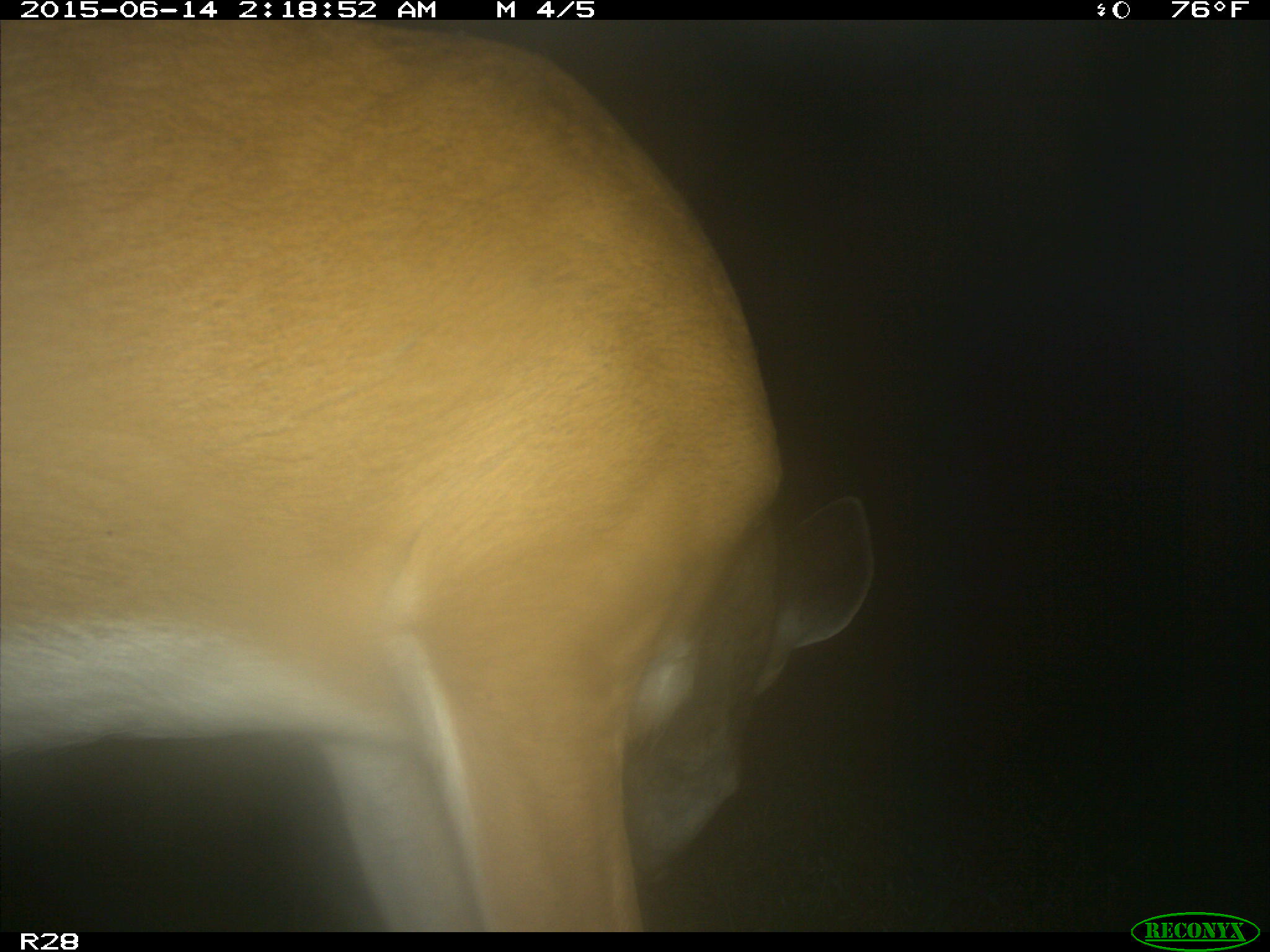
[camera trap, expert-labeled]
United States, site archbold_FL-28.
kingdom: Animalia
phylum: Chordata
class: Mammalia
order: Artiodactyla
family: Cervidae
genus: Odocoileus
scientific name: Odocoileus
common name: deer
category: unidentified deer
Unidentified deer (deer) (Odocoileus).